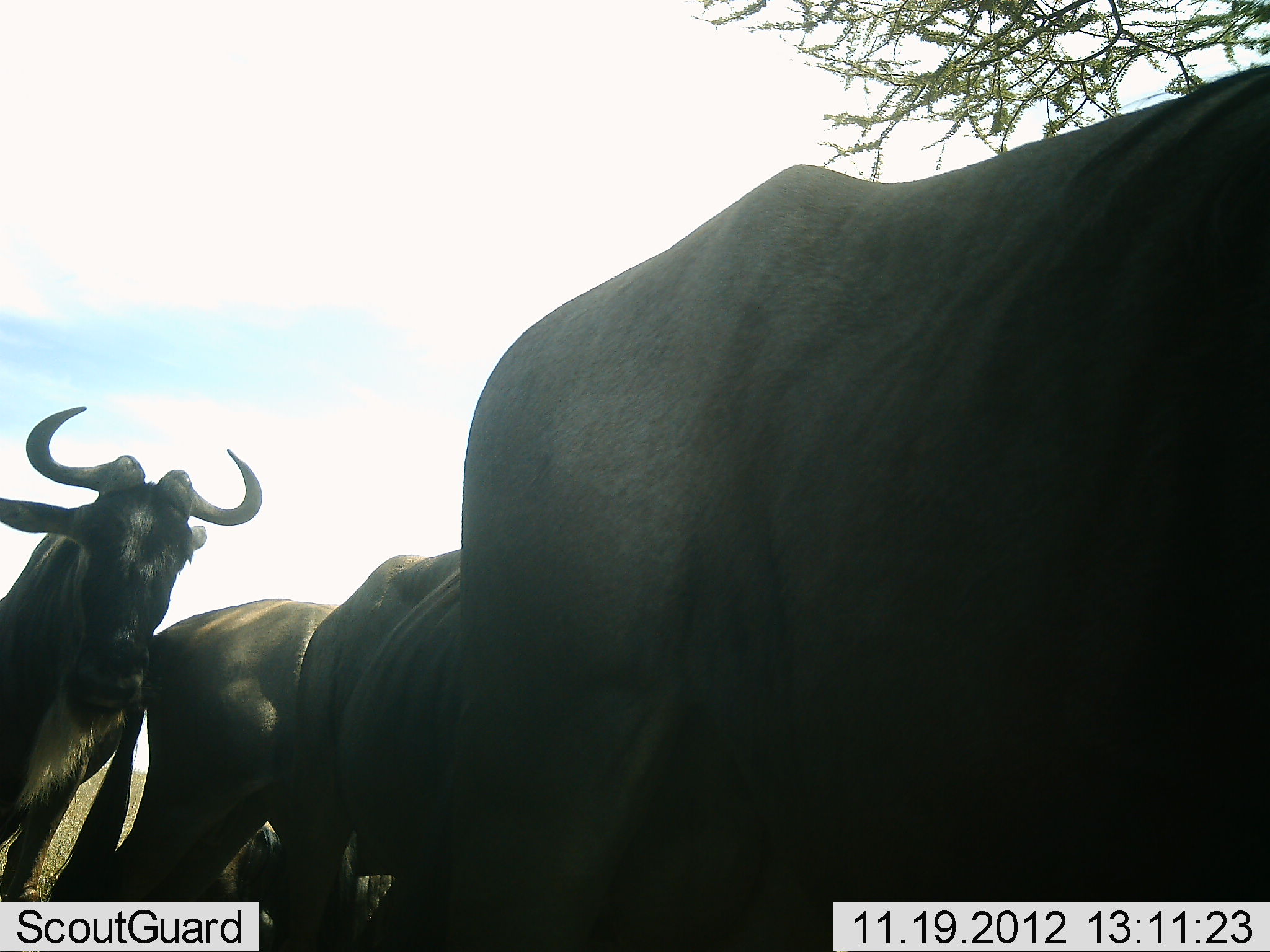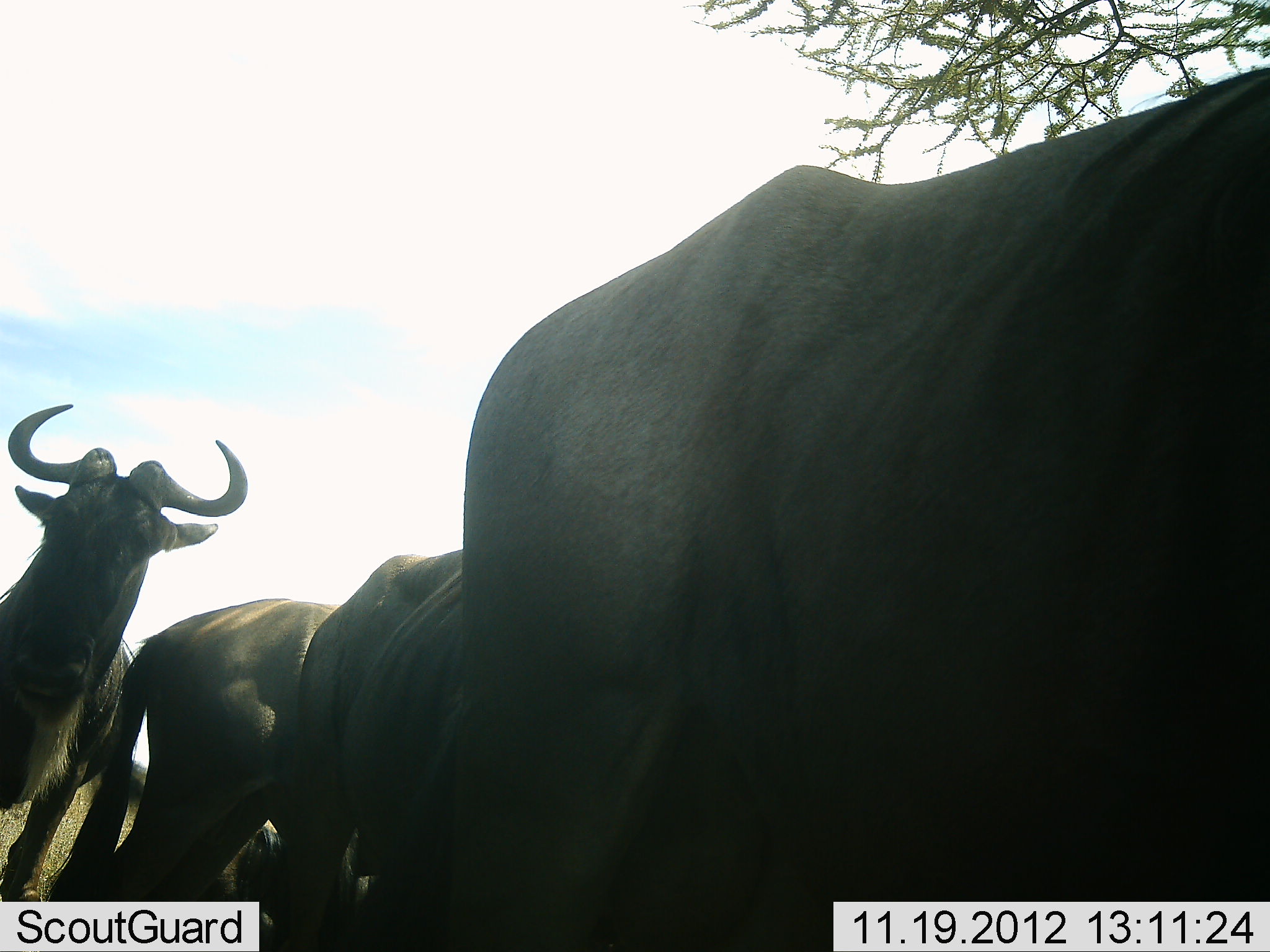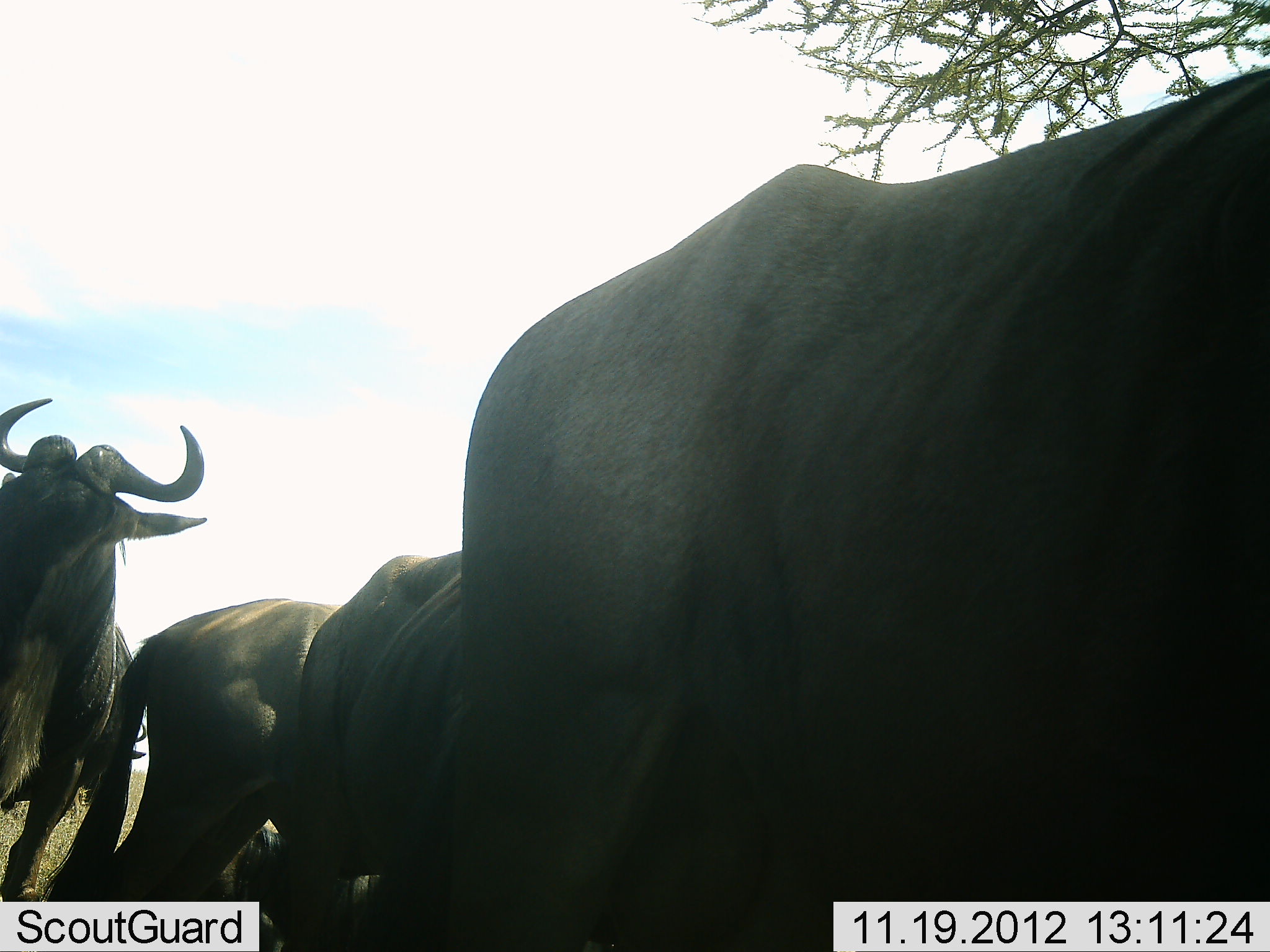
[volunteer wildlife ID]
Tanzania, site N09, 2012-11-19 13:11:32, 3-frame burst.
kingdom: Animalia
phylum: Chordata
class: Mammalia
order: Artiodactyla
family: Bovidae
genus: Connochaetes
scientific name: Connochaetes taurinus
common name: blue wildebeest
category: wildebeest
Wildebeest (blue wildebeest) (Connochaetes taurinus), count 4. Behavior (volunteer vote fractions): standing 90%, resting 40%, moving 10%, interacting 0%. Young present (vote fraction): 0%. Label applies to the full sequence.